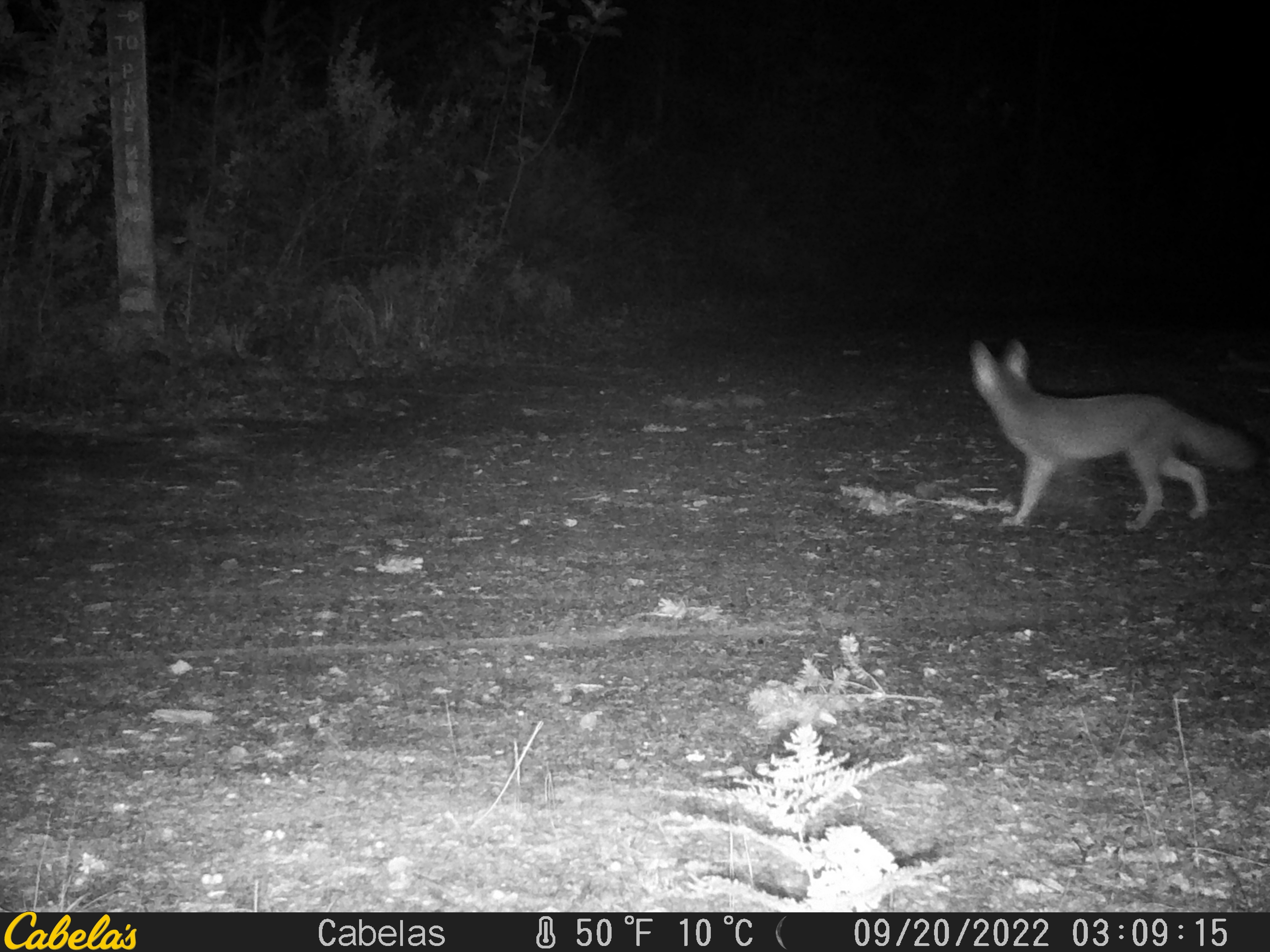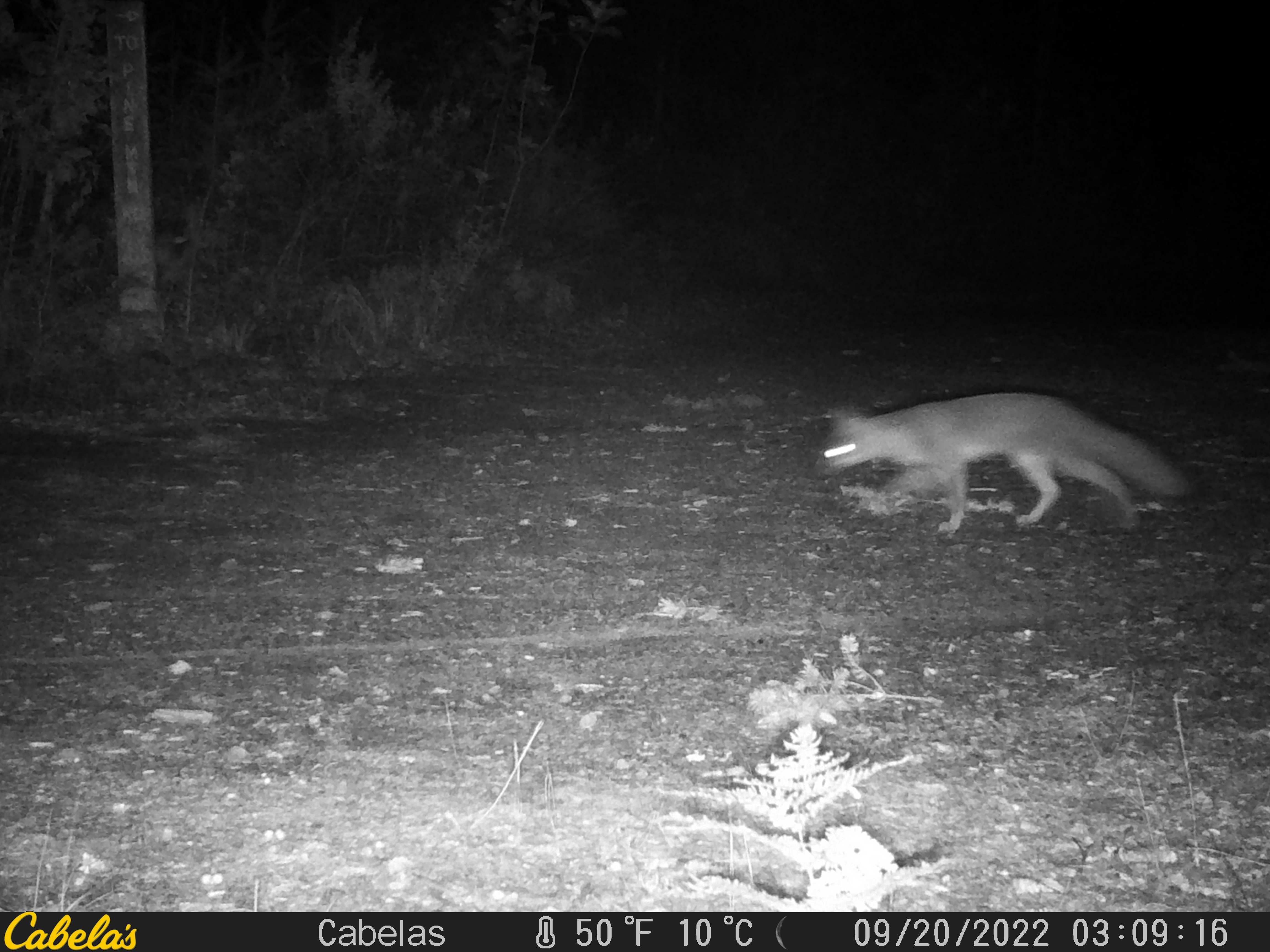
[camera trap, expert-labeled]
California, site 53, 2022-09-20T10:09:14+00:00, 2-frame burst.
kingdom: Animalia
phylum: Chordata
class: Mammalia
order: Carnivora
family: Canidae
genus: Urocyon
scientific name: Urocyon cinereoargenteus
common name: gray fox